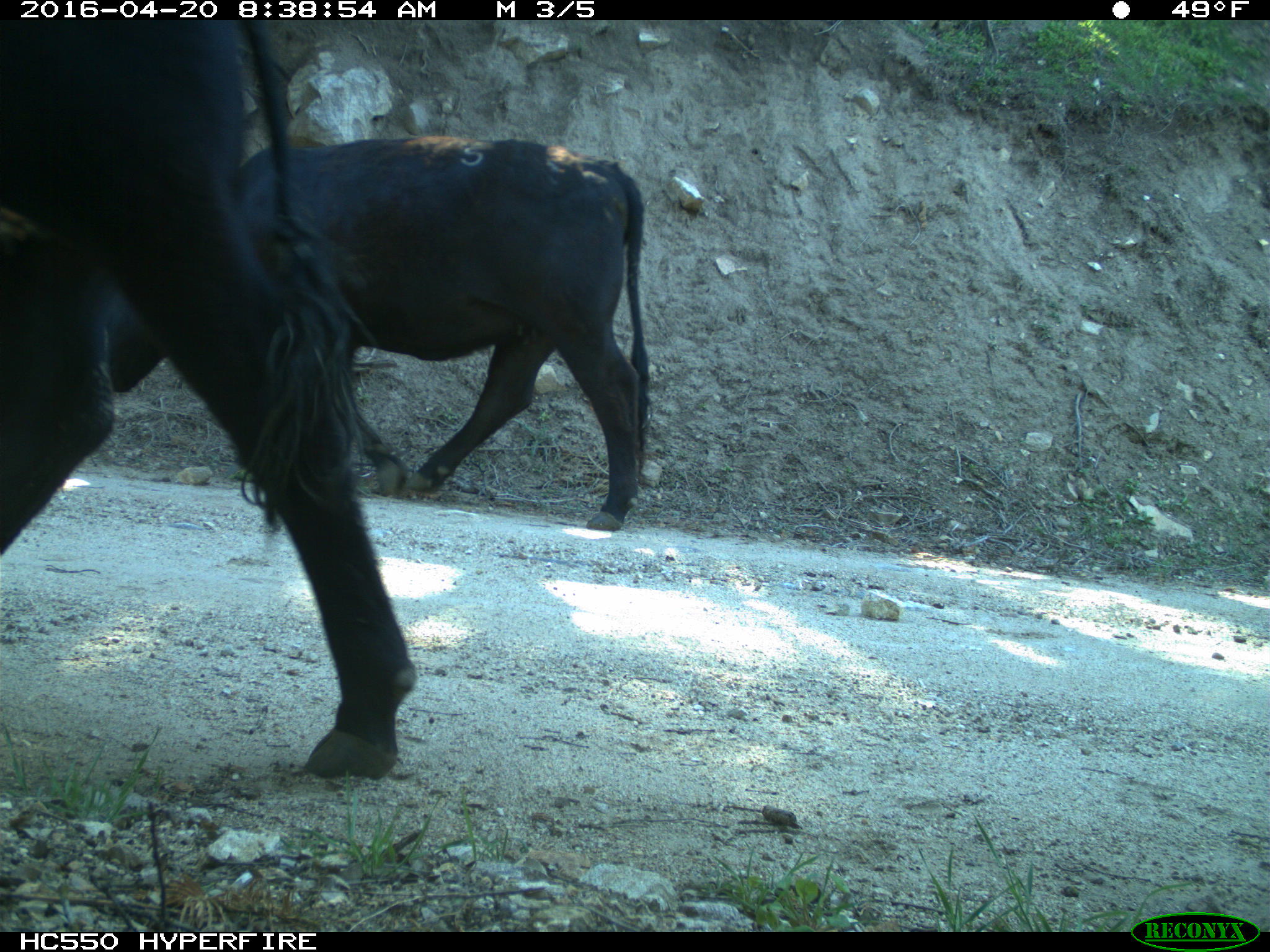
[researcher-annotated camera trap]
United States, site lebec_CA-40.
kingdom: Animalia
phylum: Chordata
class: Mammalia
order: Artiodactyla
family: Bovidae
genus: Bos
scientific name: Bos taurus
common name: domestic cow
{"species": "Bos taurus (domestic cow)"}